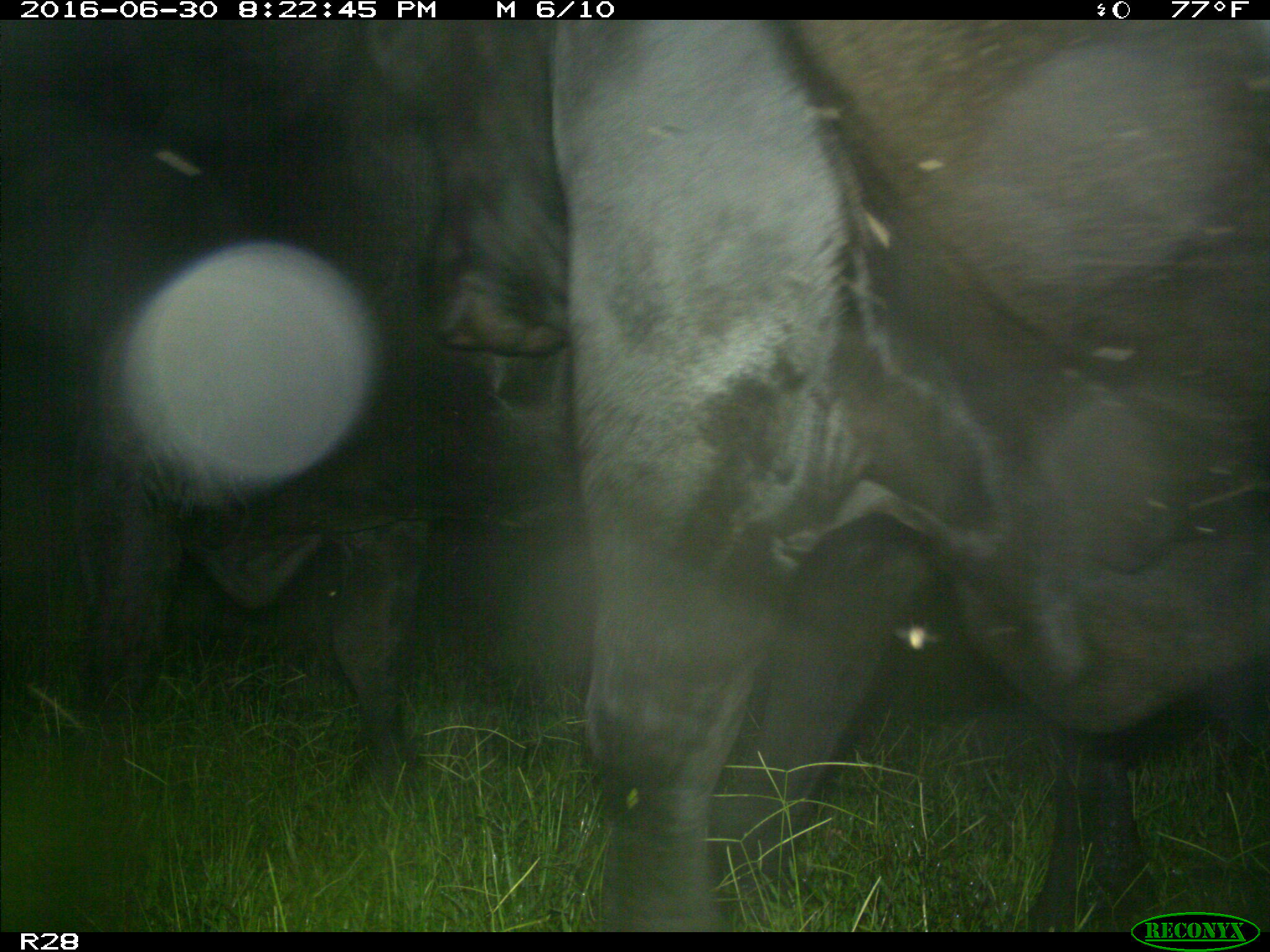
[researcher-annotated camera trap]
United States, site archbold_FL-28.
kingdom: Animalia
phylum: Chordata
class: Mammalia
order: Artiodactyla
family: Bovidae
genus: Bos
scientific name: Bos taurus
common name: domestic cow